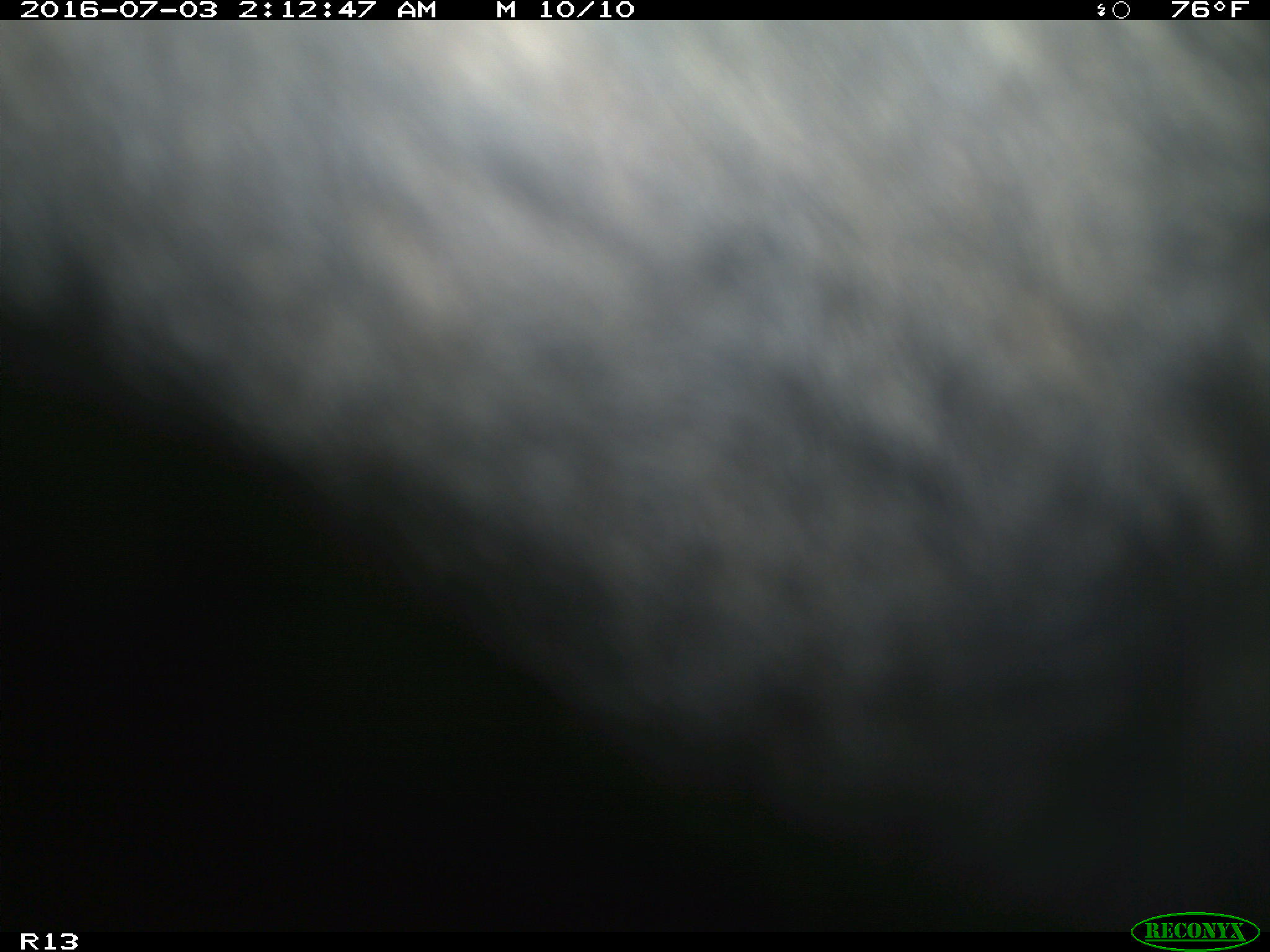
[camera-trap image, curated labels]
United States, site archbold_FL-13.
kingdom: Animalia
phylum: Chordata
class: Mammalia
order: Artiodactyla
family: Bovidae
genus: Bos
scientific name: Bos taurus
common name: domestic cow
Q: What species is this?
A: Bos taurus (domestic cow).